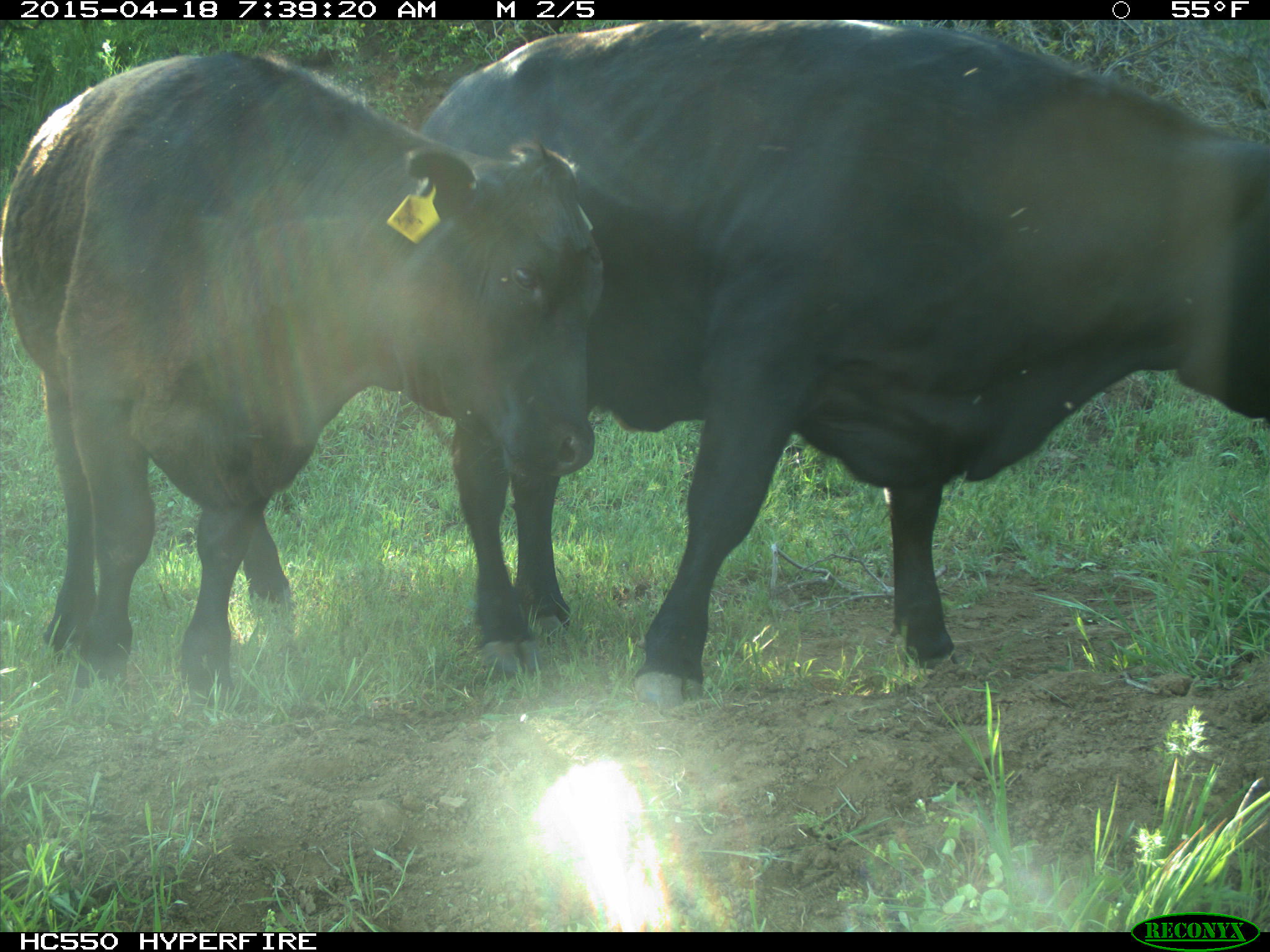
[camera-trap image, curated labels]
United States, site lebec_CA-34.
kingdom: Animalia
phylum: Chordata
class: Mammalia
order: Artiodactyla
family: Bovidae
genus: Bos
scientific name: Bos taurus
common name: domestic cow